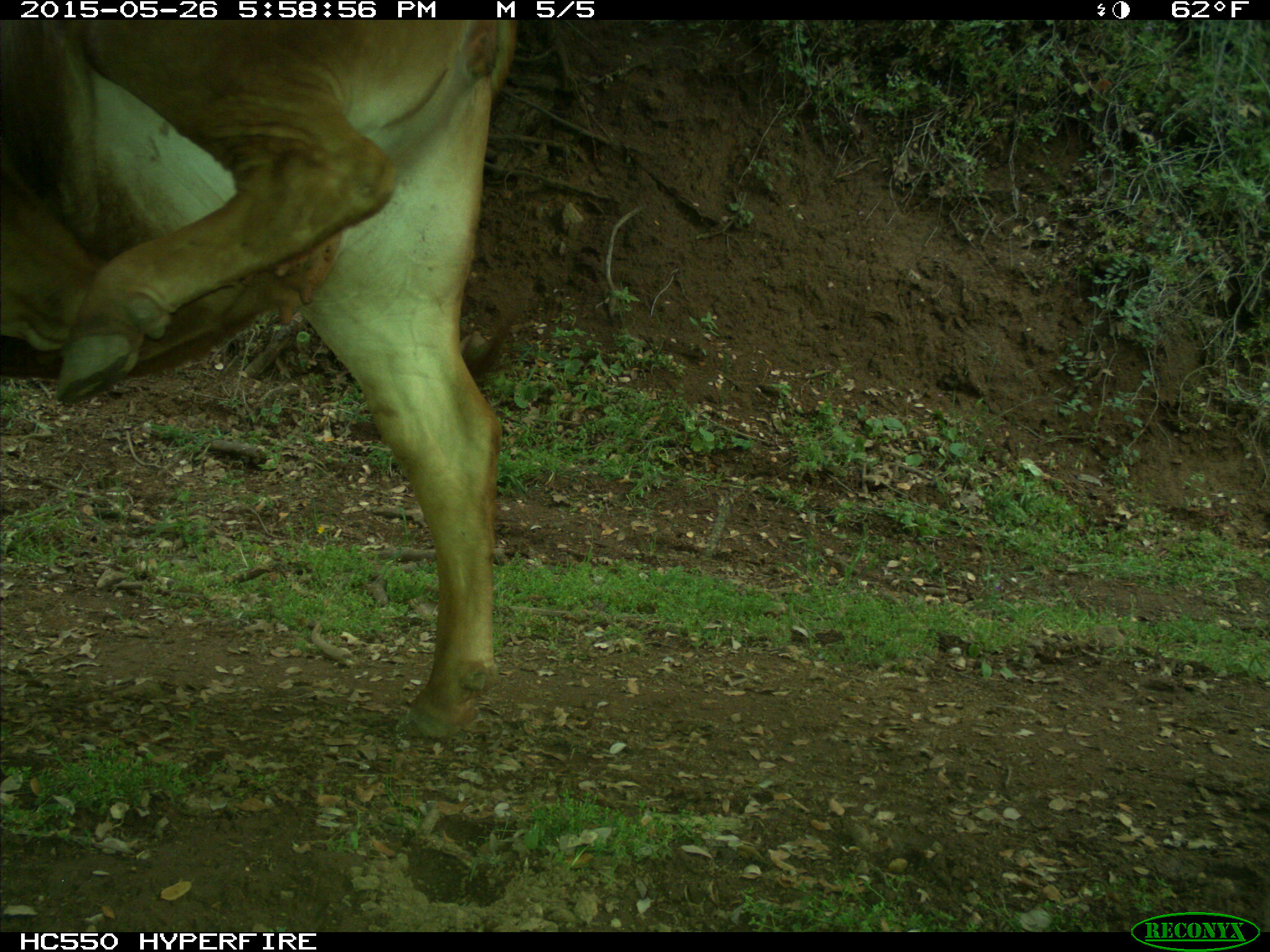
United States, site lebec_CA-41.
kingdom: Animalia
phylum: Chordata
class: Mammalia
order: Artiodactyla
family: Bovidae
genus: Bos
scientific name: Bos taurus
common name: domestic cow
Bos taurus (domestic cow).